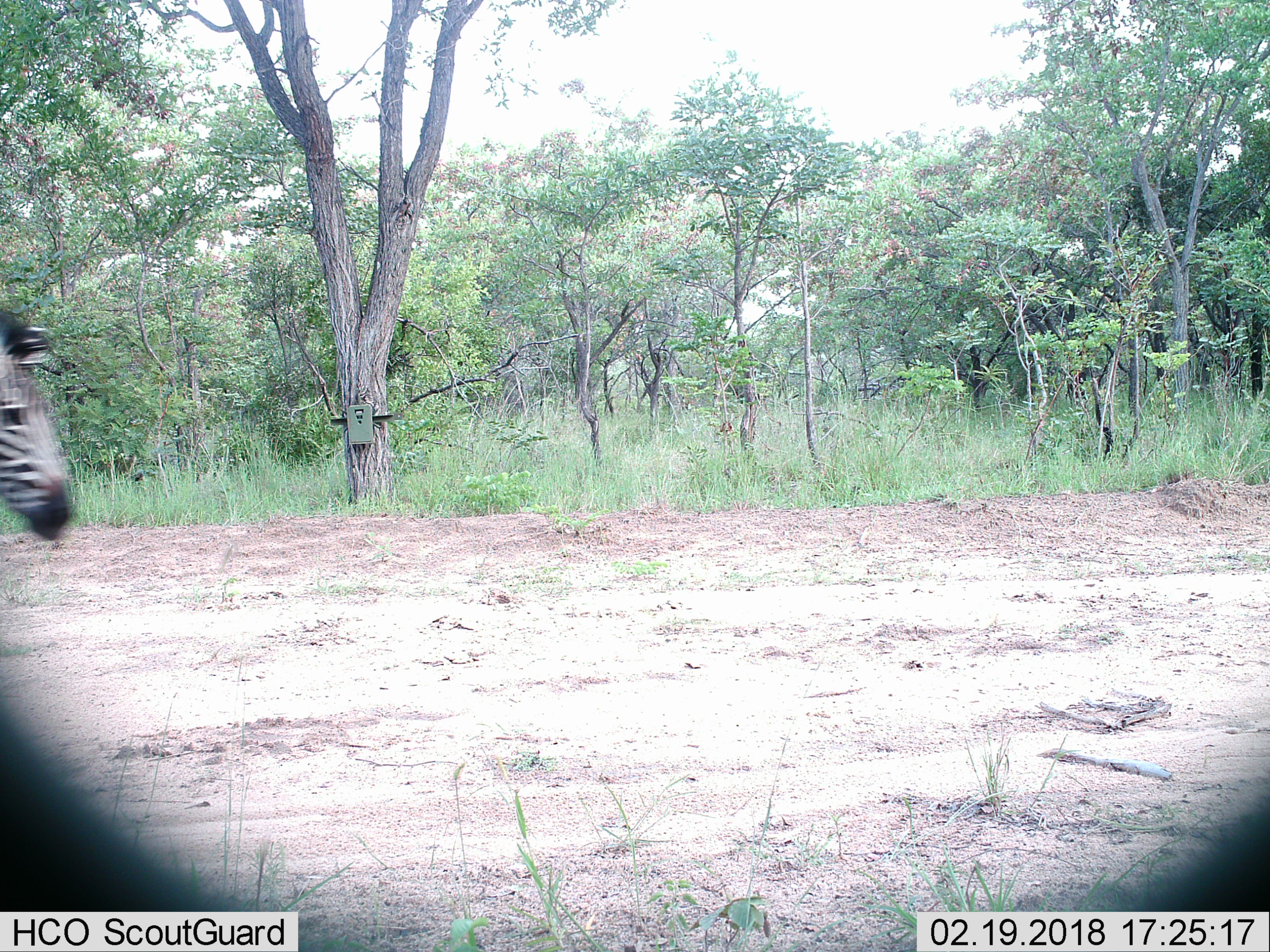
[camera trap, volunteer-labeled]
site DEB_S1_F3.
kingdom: Animalia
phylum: Chordata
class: Mammalia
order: Perissodactyla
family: Equidae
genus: Equus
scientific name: Equus quagga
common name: plains zebra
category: zebraplains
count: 1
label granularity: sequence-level